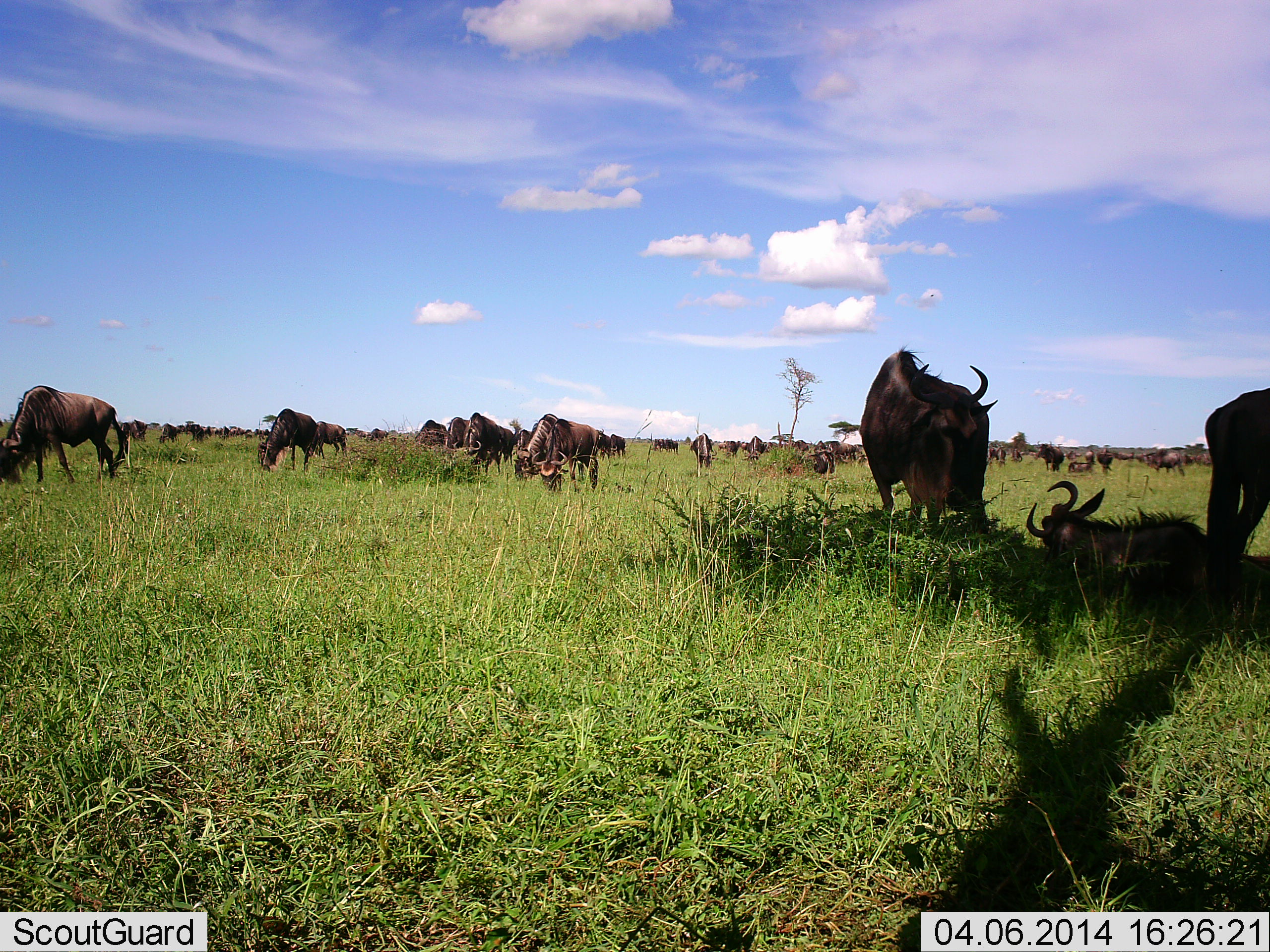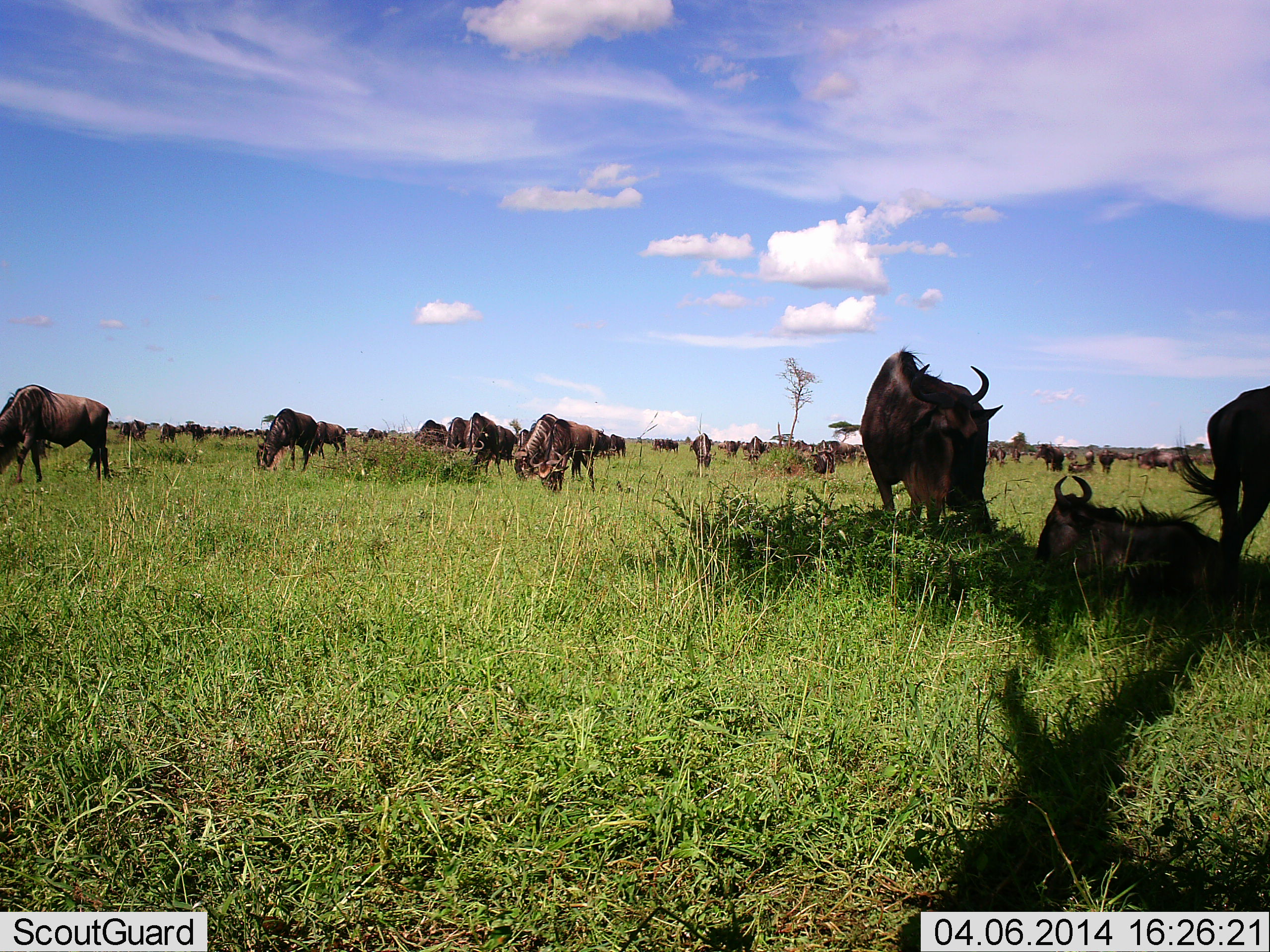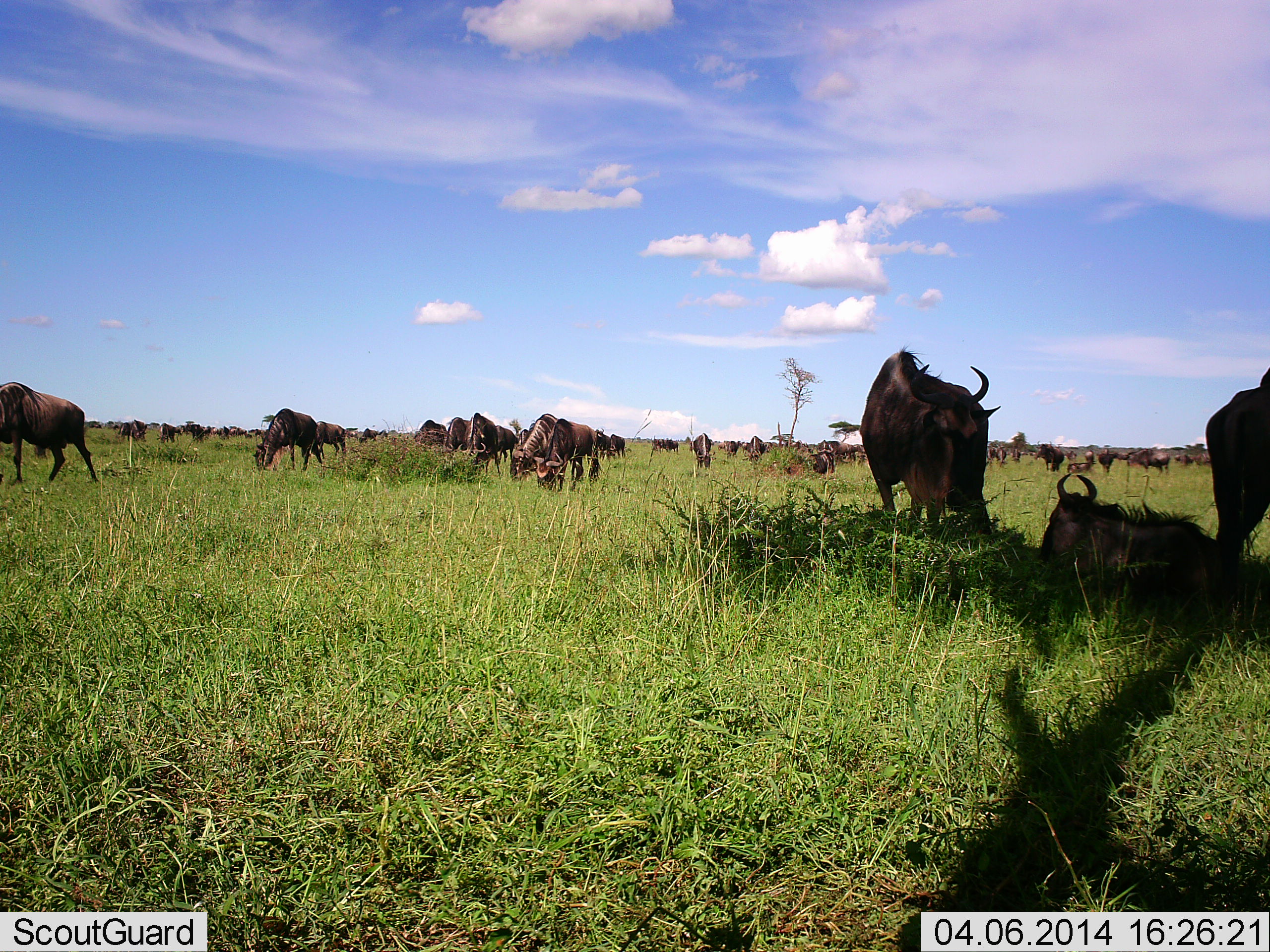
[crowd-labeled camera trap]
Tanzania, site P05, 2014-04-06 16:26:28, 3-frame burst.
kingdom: Animalia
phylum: Chordata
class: Mammalia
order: Artiodactyla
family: Bovidae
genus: Connochaetes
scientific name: Connochaetes taurinus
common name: blue wildebeest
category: wildebeest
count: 11-50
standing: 90%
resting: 80%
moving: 50%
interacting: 10%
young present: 0%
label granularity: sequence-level